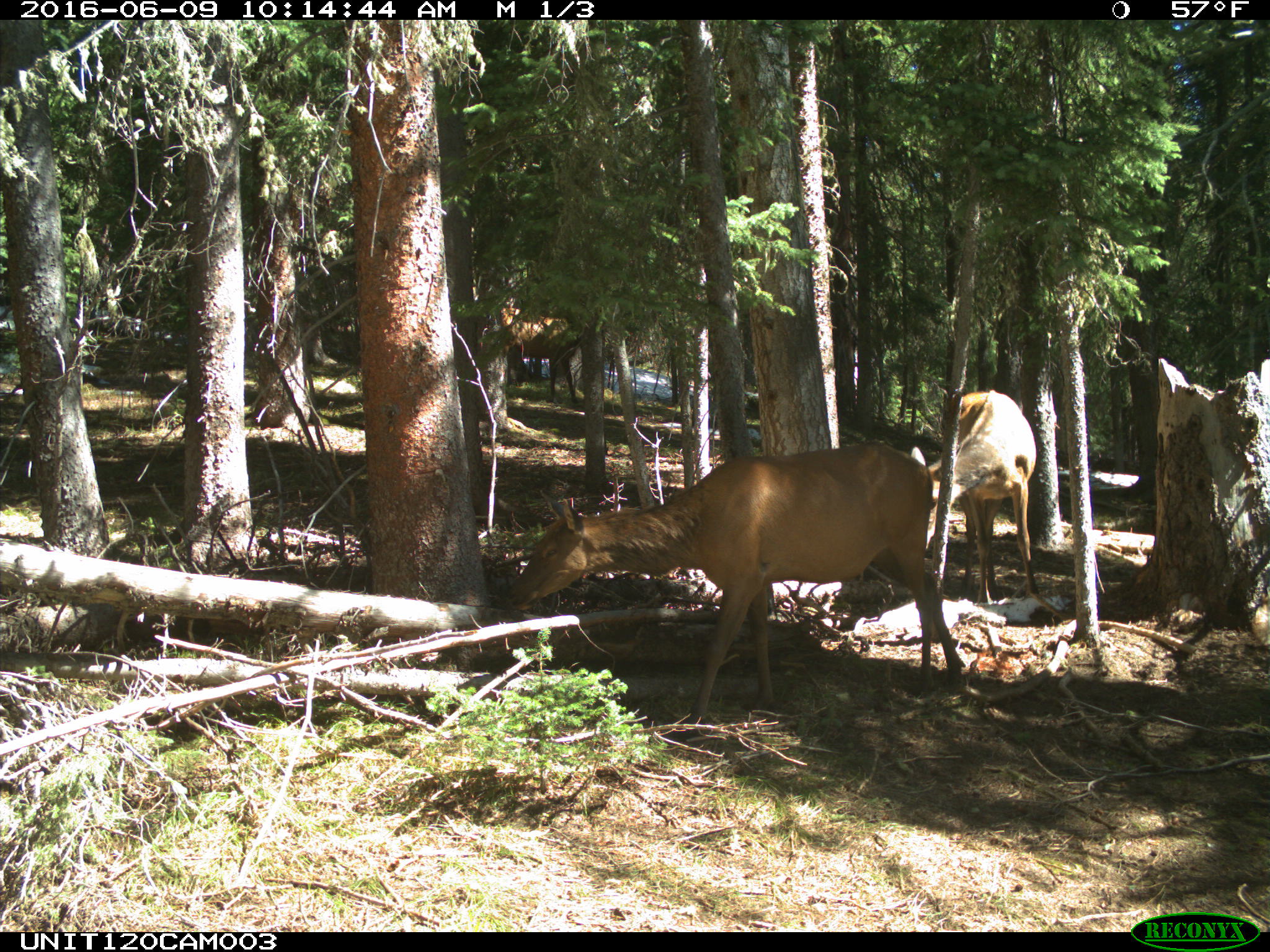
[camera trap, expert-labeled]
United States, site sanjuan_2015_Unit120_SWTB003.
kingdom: Animalia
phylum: Chordata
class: Mammalia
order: Artiodactyla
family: Cervidae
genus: Cervus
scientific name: Cervus elaphus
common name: red deer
Cervus elaphus (red deer).